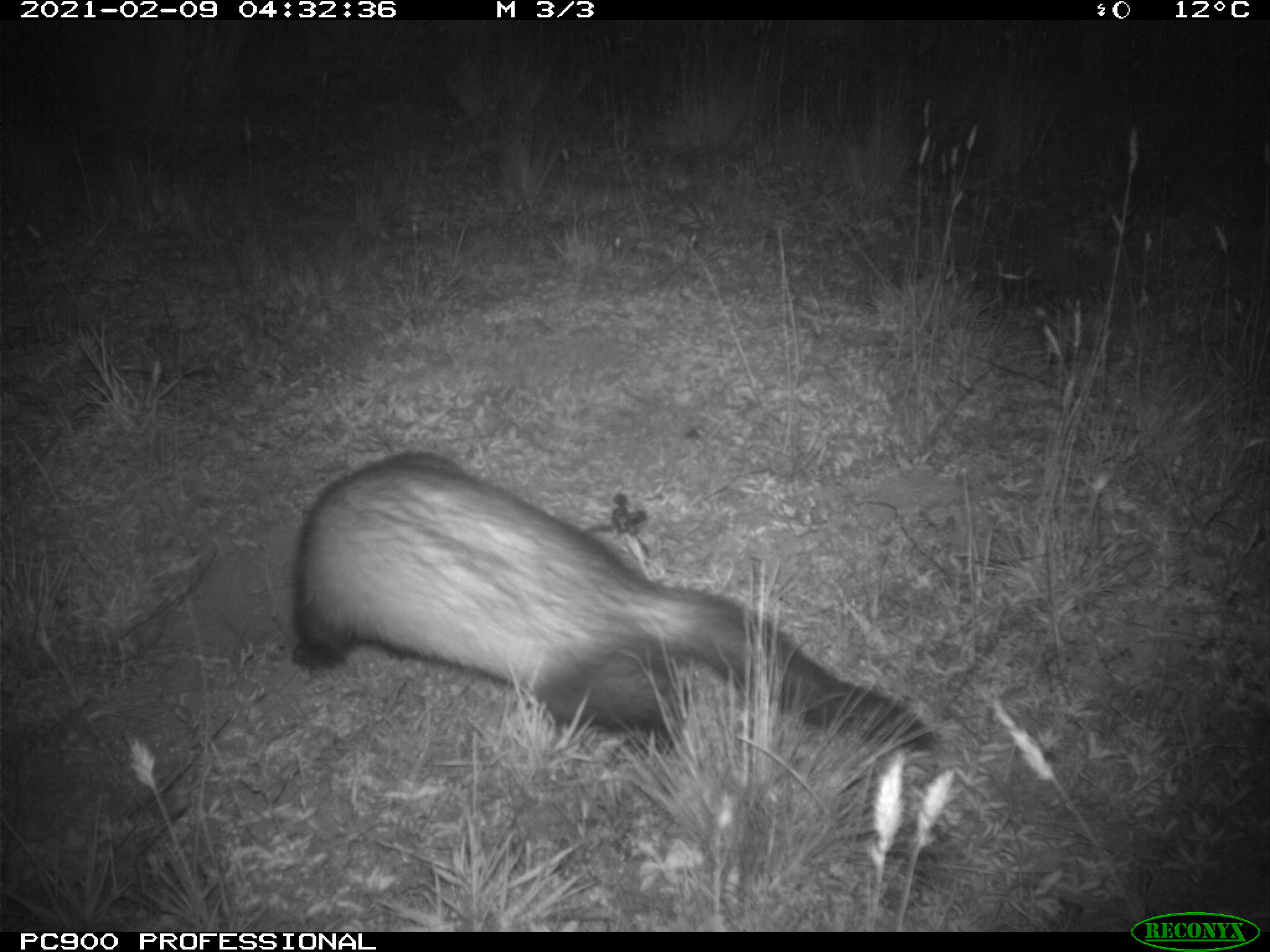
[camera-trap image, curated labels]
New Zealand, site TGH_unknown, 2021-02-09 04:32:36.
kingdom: Animalia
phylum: Chordata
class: Mammalia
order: Carnivora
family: Mustelidae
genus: Mustela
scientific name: Mustela furo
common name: ferret